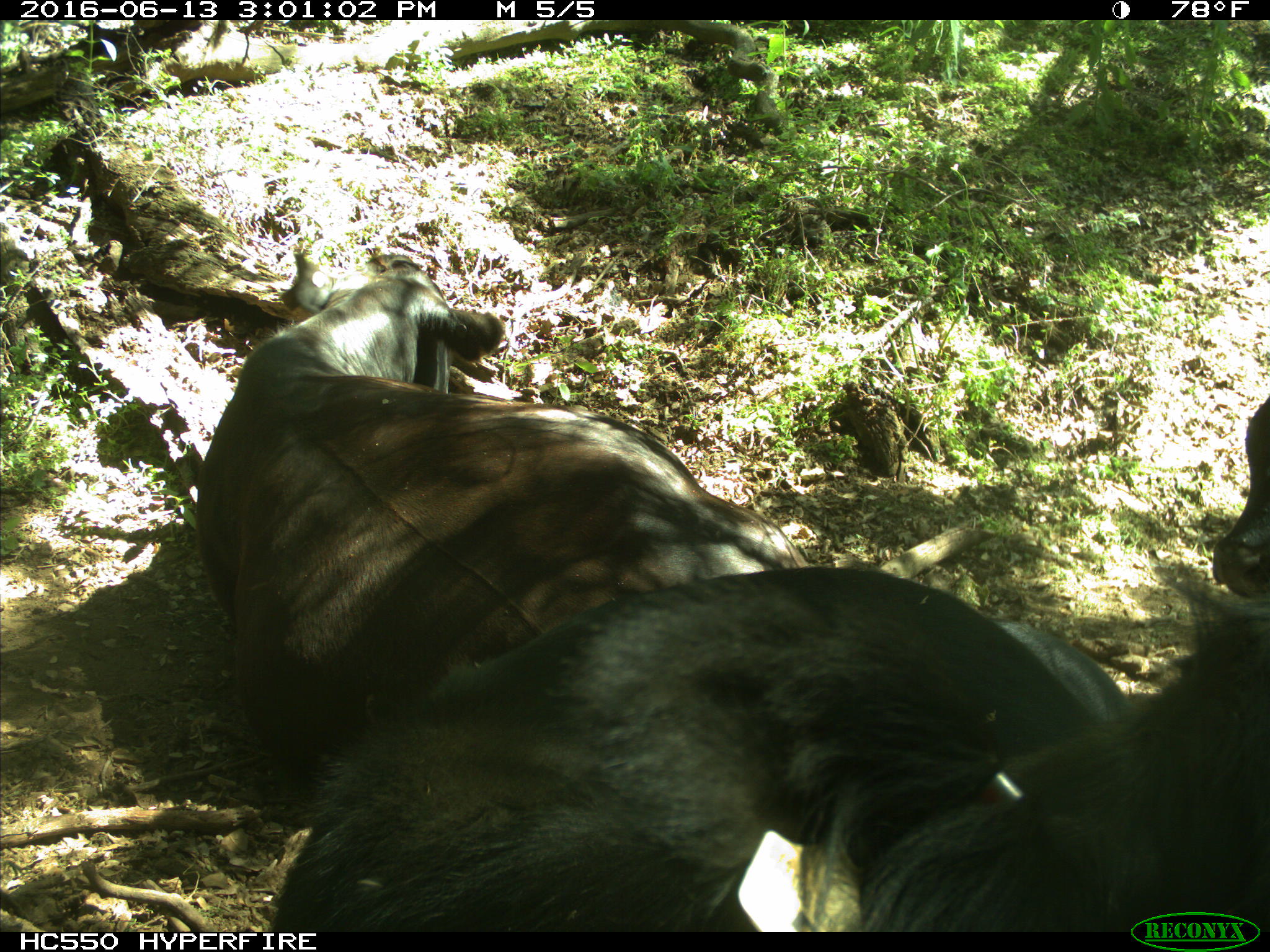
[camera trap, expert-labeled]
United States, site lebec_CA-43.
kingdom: Animalia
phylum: Chordata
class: Mammalia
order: Artiodactyla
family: Bovidae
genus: Bos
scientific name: Bos taurus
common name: domestic cow